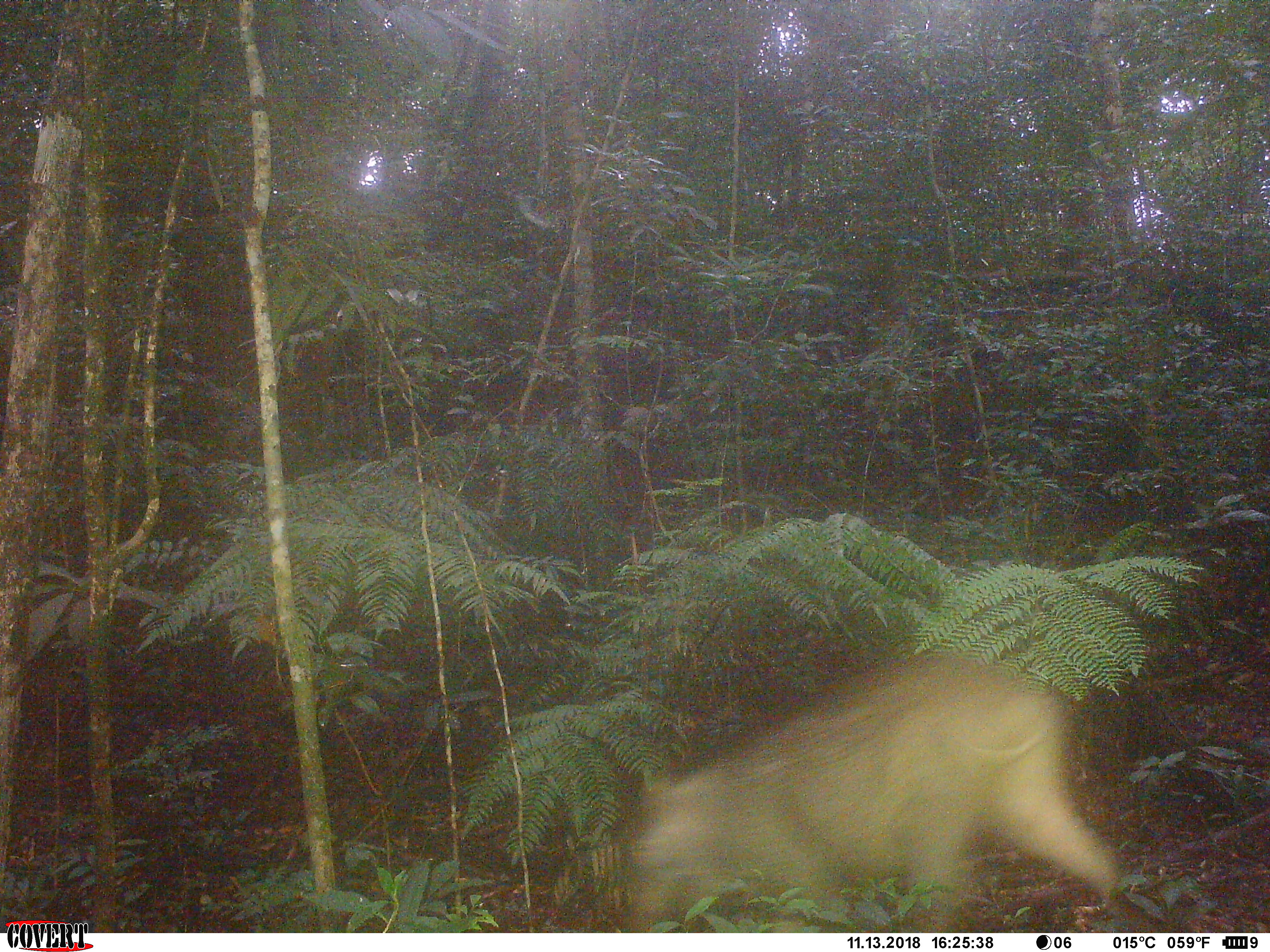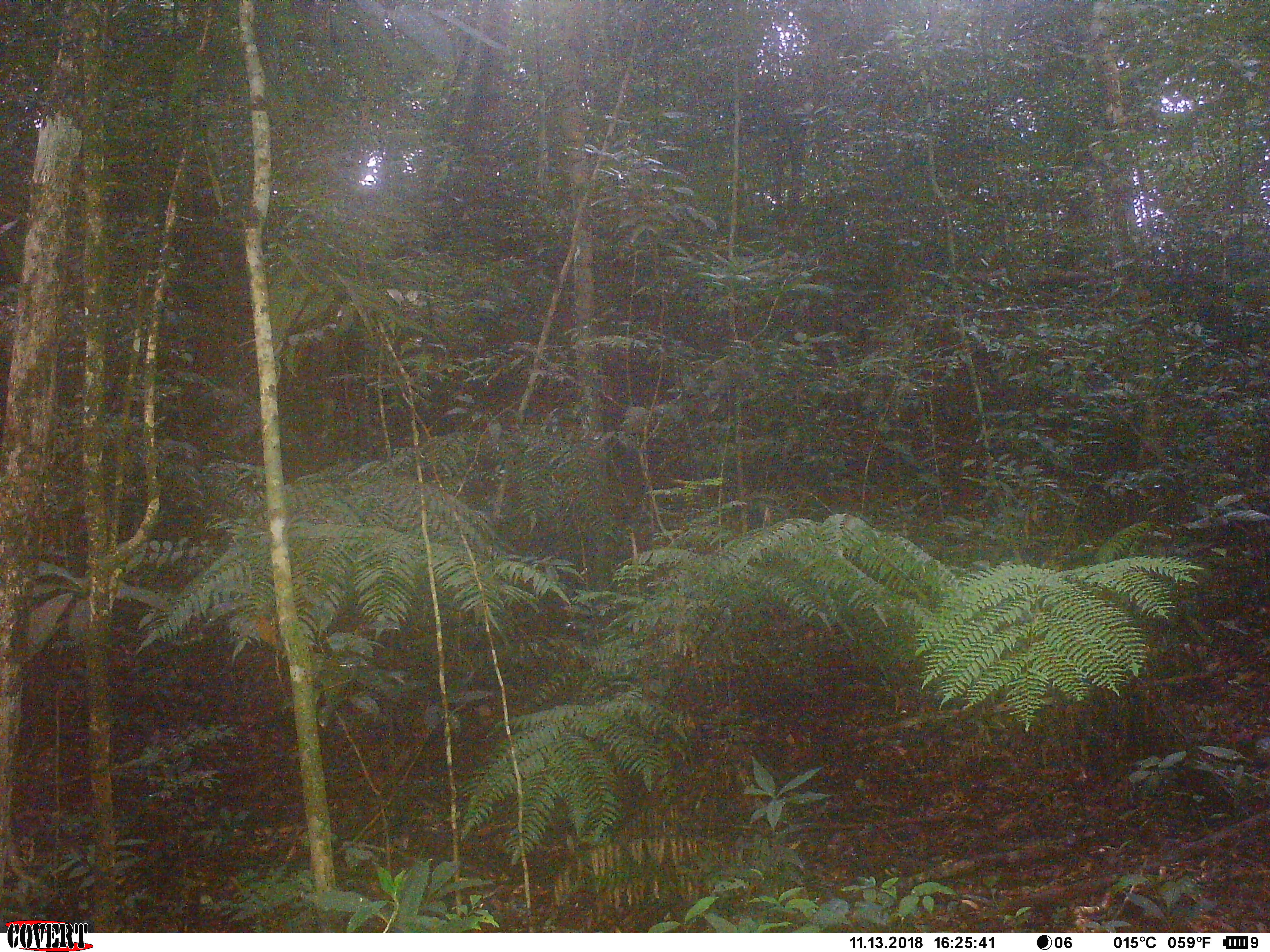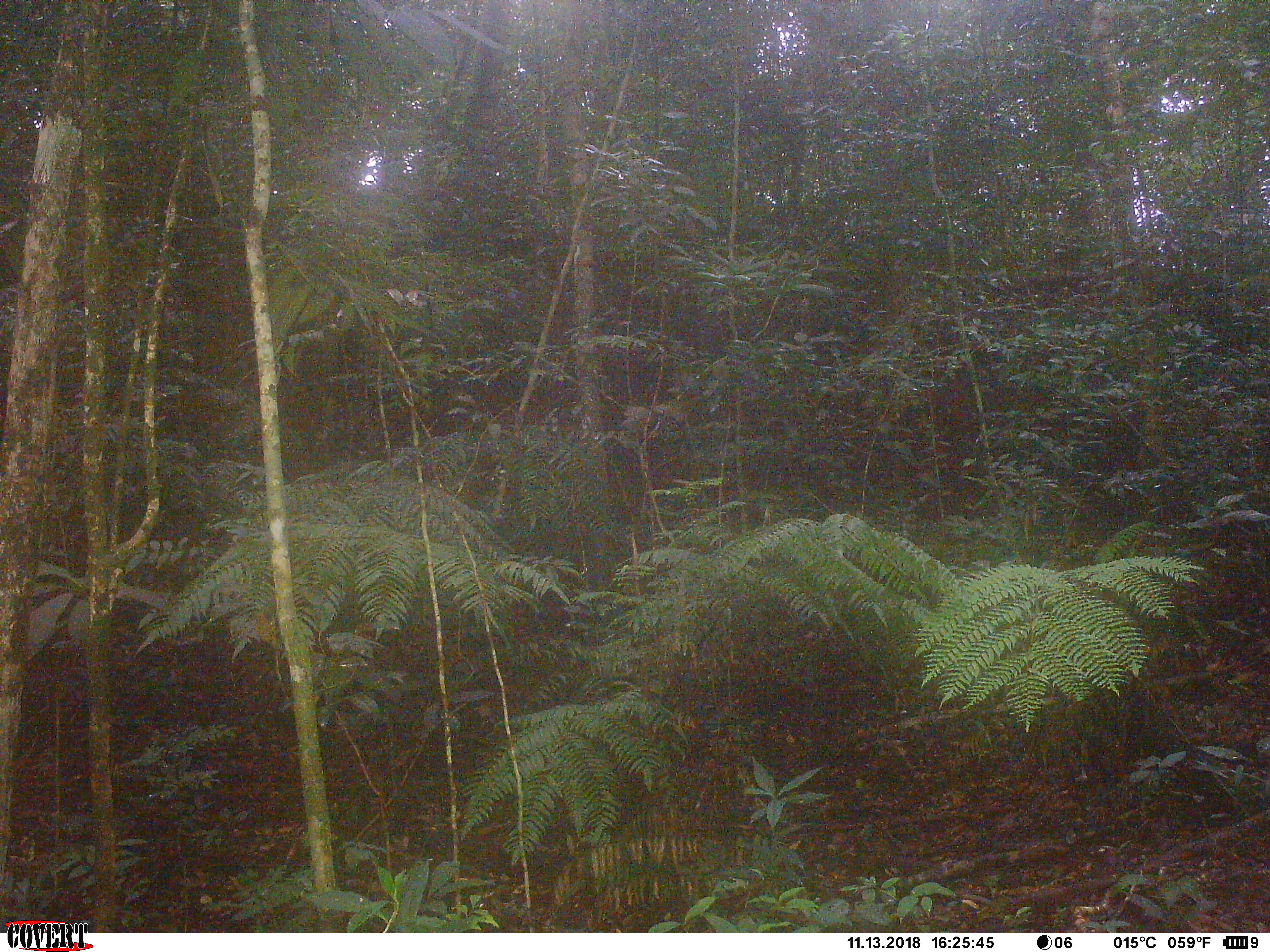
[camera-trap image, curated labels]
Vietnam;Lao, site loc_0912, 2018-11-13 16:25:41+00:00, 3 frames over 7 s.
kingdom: Animalia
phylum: Chordata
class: Mammalia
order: Artiodactyla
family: Suidae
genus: Sus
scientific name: Sus scrofa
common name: eurasian wild pig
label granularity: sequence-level